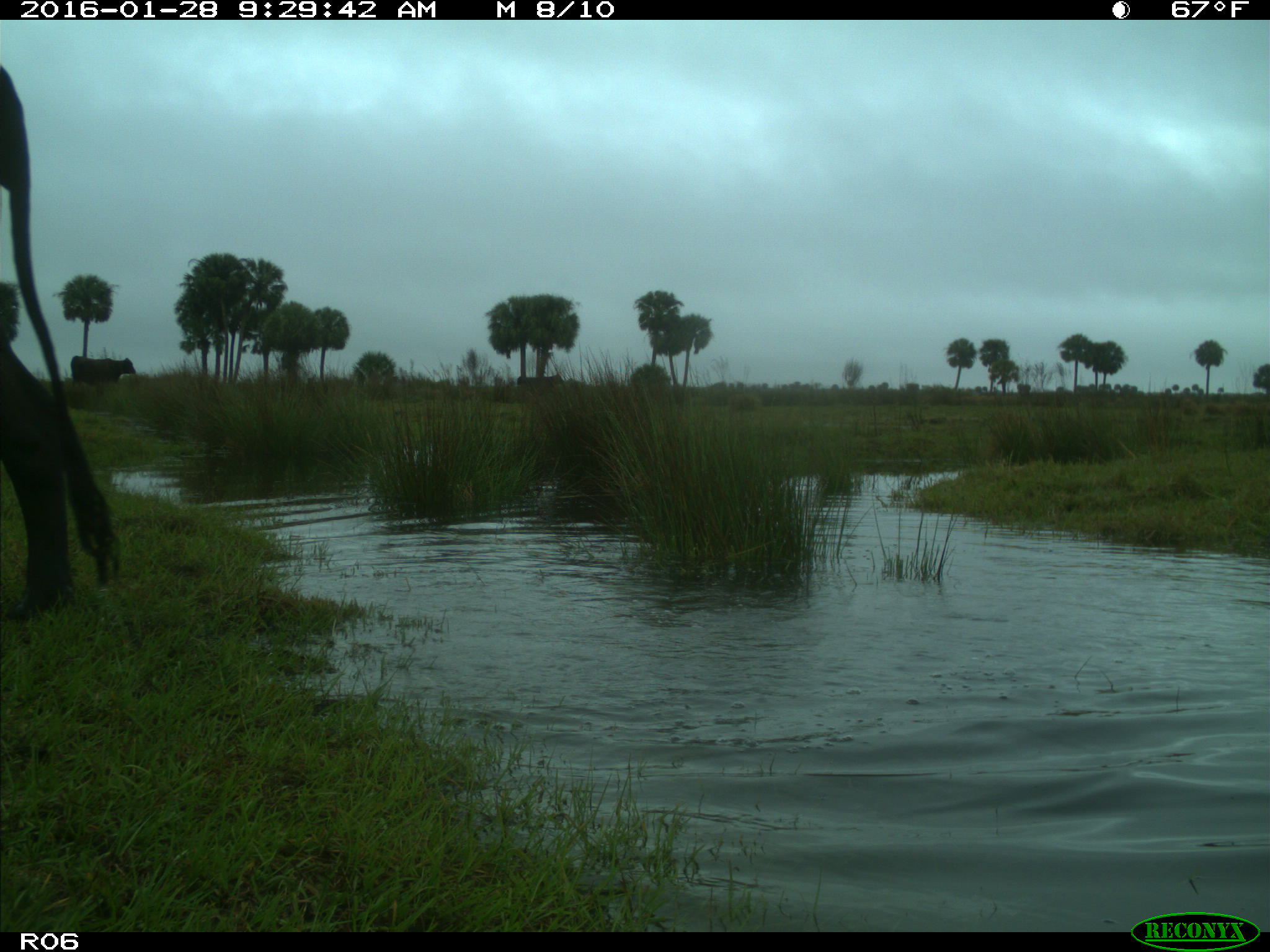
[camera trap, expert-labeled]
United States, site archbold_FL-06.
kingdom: Animalia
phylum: Chordata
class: Mammalia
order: Artiodactyla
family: Bovidae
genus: Bos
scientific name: Bos taurus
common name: domestic cow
Bos taurus (domestic cow).